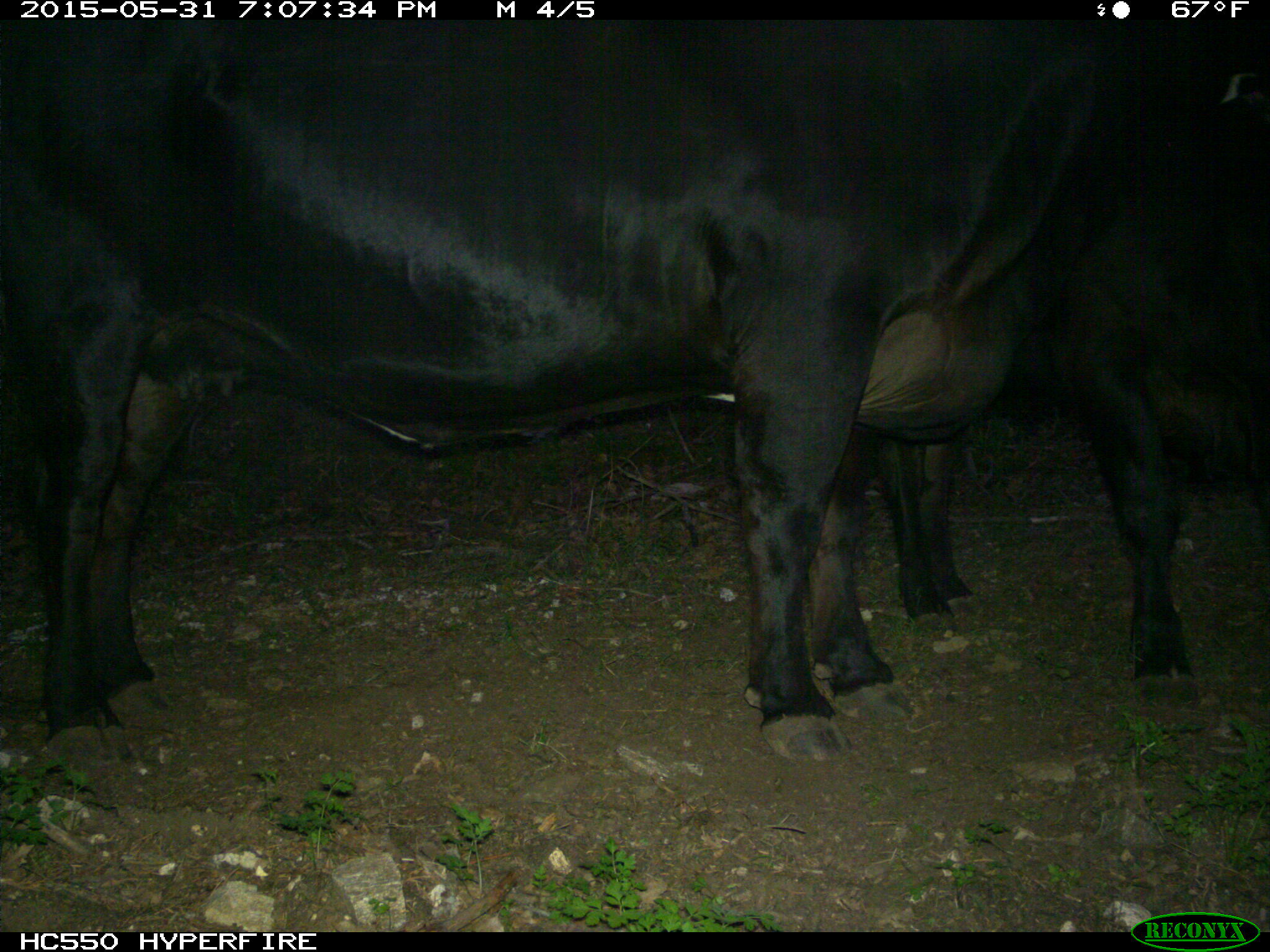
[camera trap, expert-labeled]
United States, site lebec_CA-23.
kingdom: Animalia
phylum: Chordata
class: Mammalia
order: Artiodactyla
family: Bovidae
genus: Bos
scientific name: Bos taurus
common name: domestic cow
Bos taurus (domestic cow).